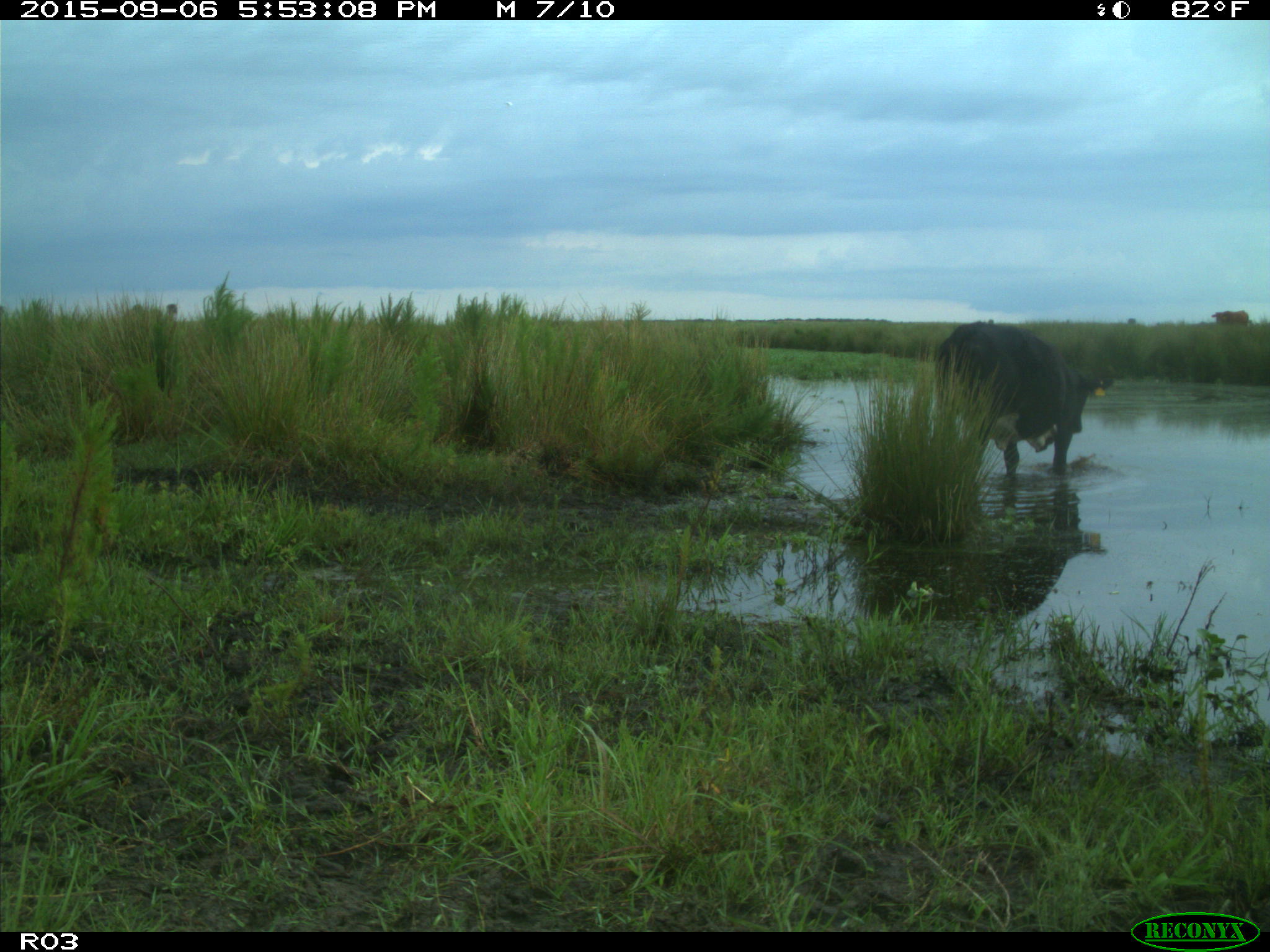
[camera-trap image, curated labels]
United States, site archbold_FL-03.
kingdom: Animalia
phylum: Chordata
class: Mammalia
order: Artiodactyla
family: Bovidae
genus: Bos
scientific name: Bos taurus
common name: domestic cow